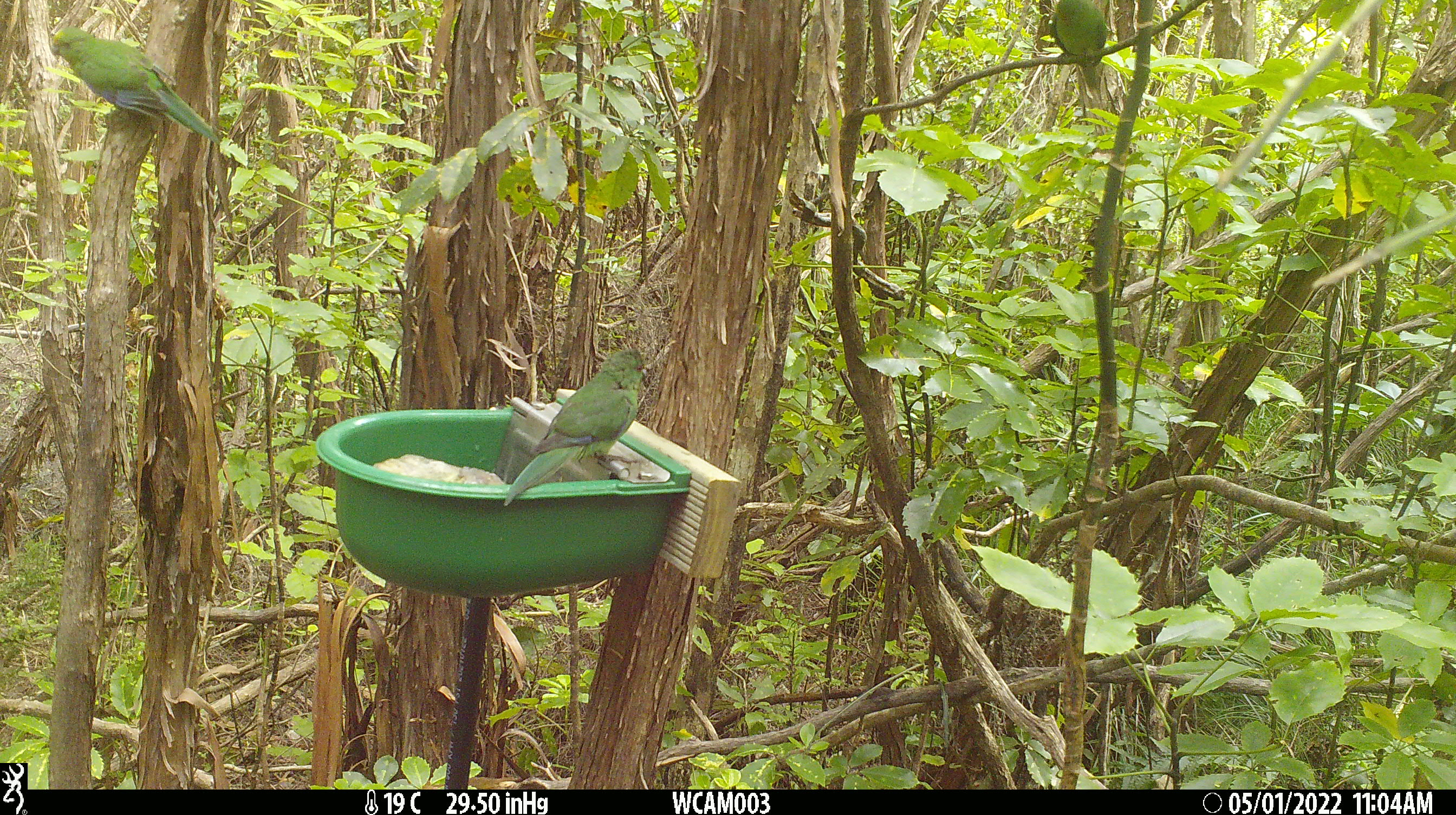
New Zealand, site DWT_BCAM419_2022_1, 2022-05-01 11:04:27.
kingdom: Animalia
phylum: Chordata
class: Aves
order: Psittaciformes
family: Psittaculidae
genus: Cyanoramphus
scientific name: Cyanoramphus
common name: parakeet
Parakeet (Cyanoramphus).